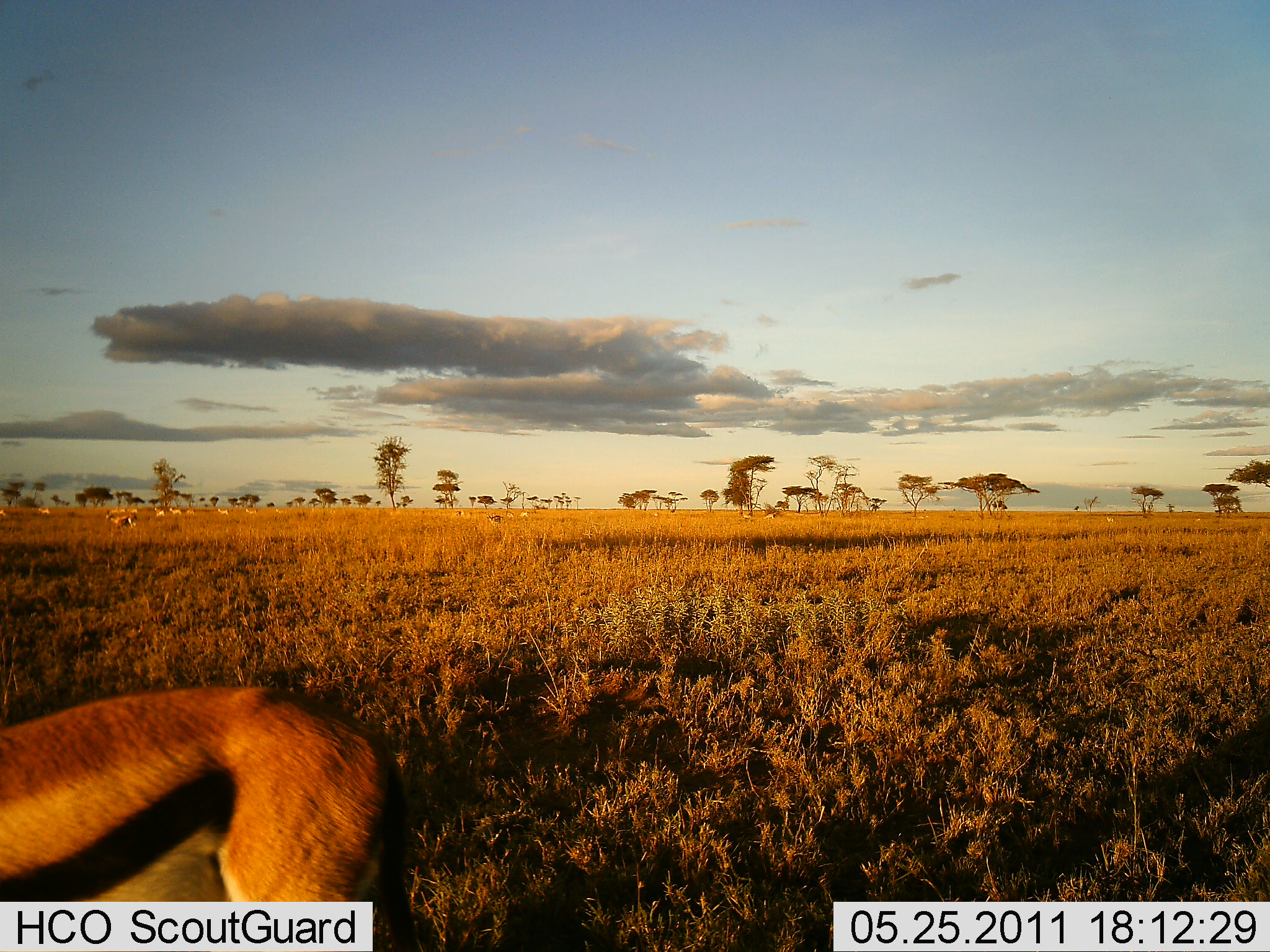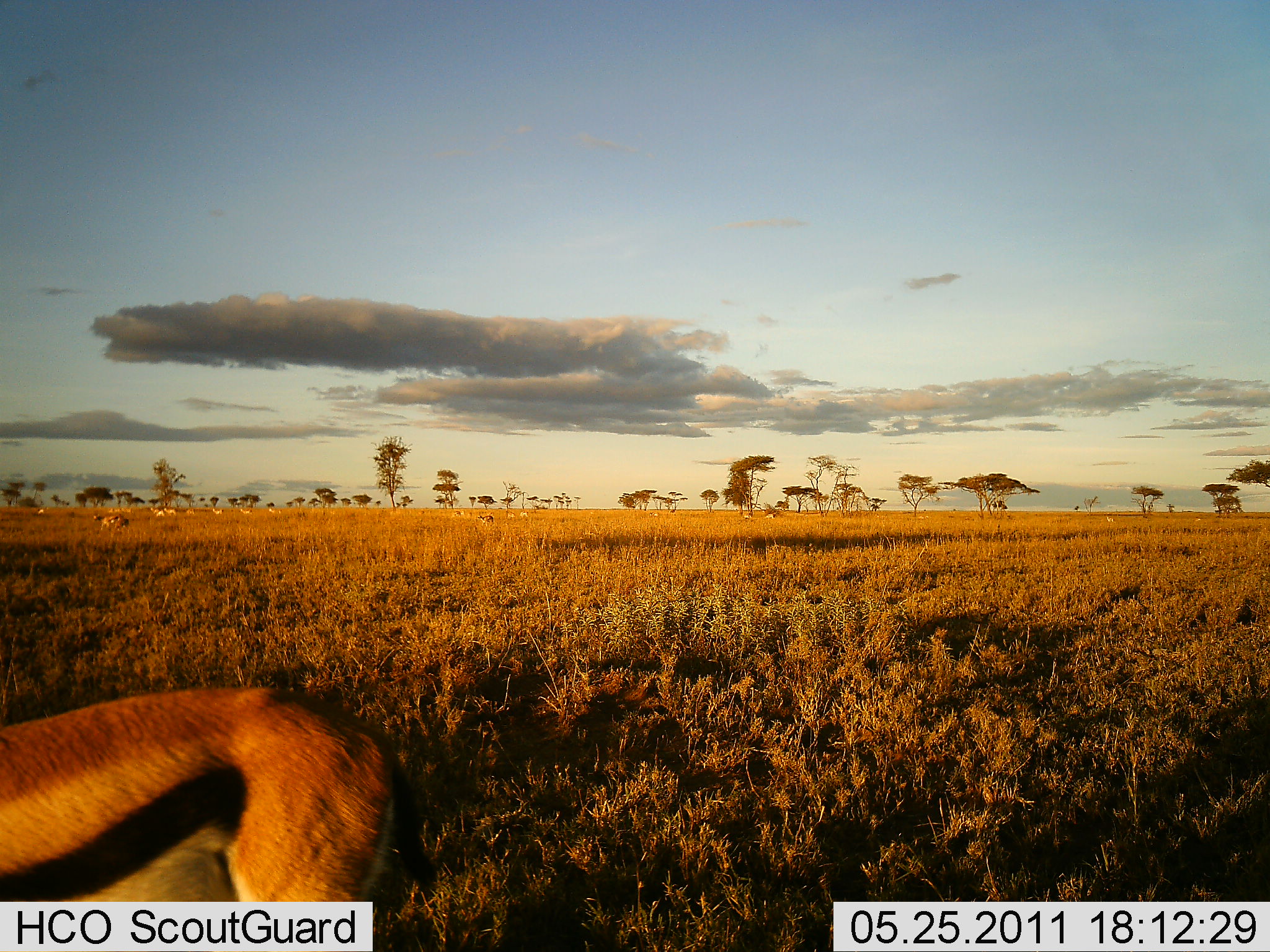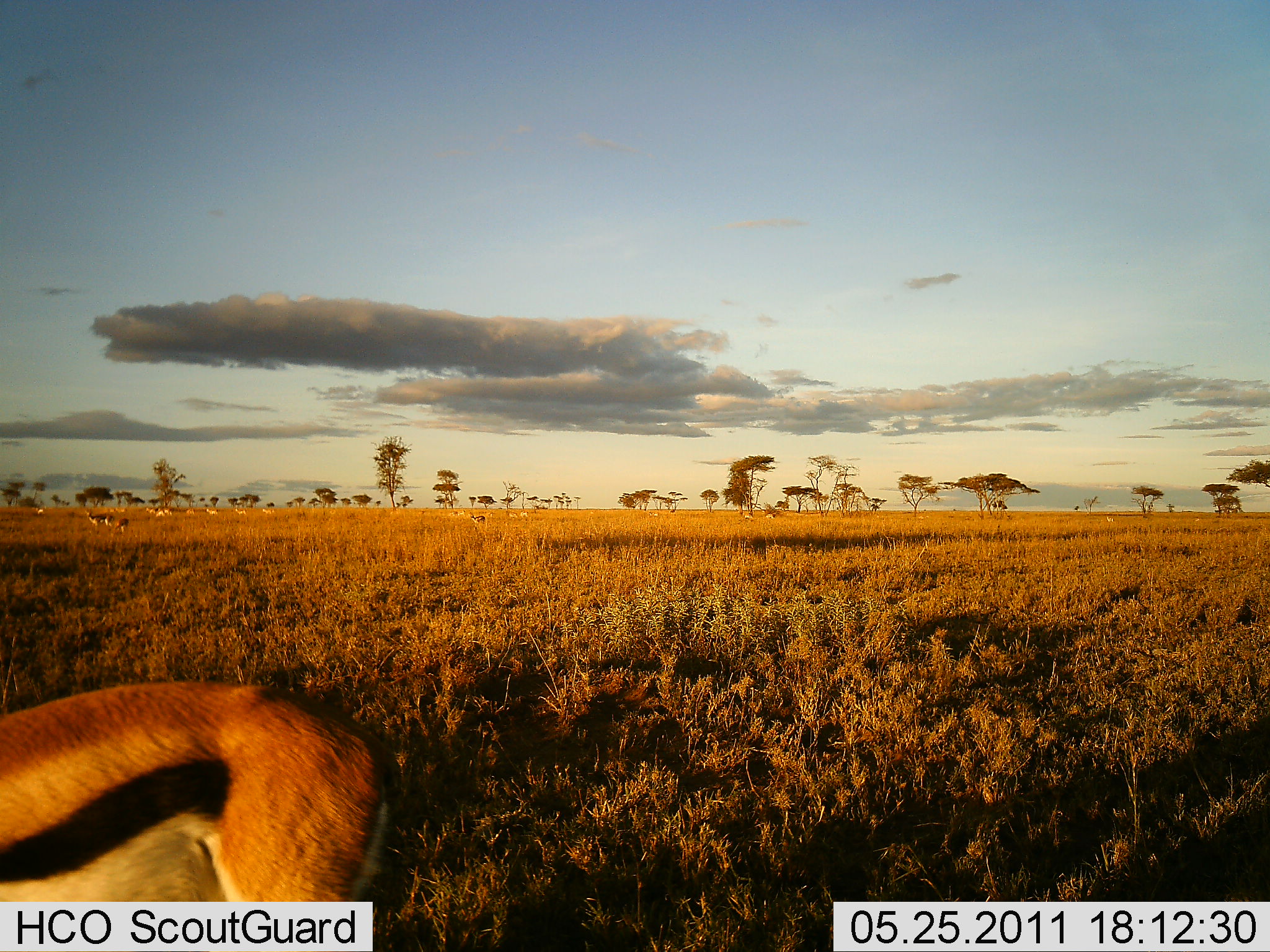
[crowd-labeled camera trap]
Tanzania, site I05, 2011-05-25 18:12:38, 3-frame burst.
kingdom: Animalia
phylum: Chordata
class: Mammalia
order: Artiodactyla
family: Bovidae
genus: Eudorcas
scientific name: Eudorcas thomsonii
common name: thomson's gazelle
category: gazellethomsons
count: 11-50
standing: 67%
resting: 8%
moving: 58%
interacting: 0%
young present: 8%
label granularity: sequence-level